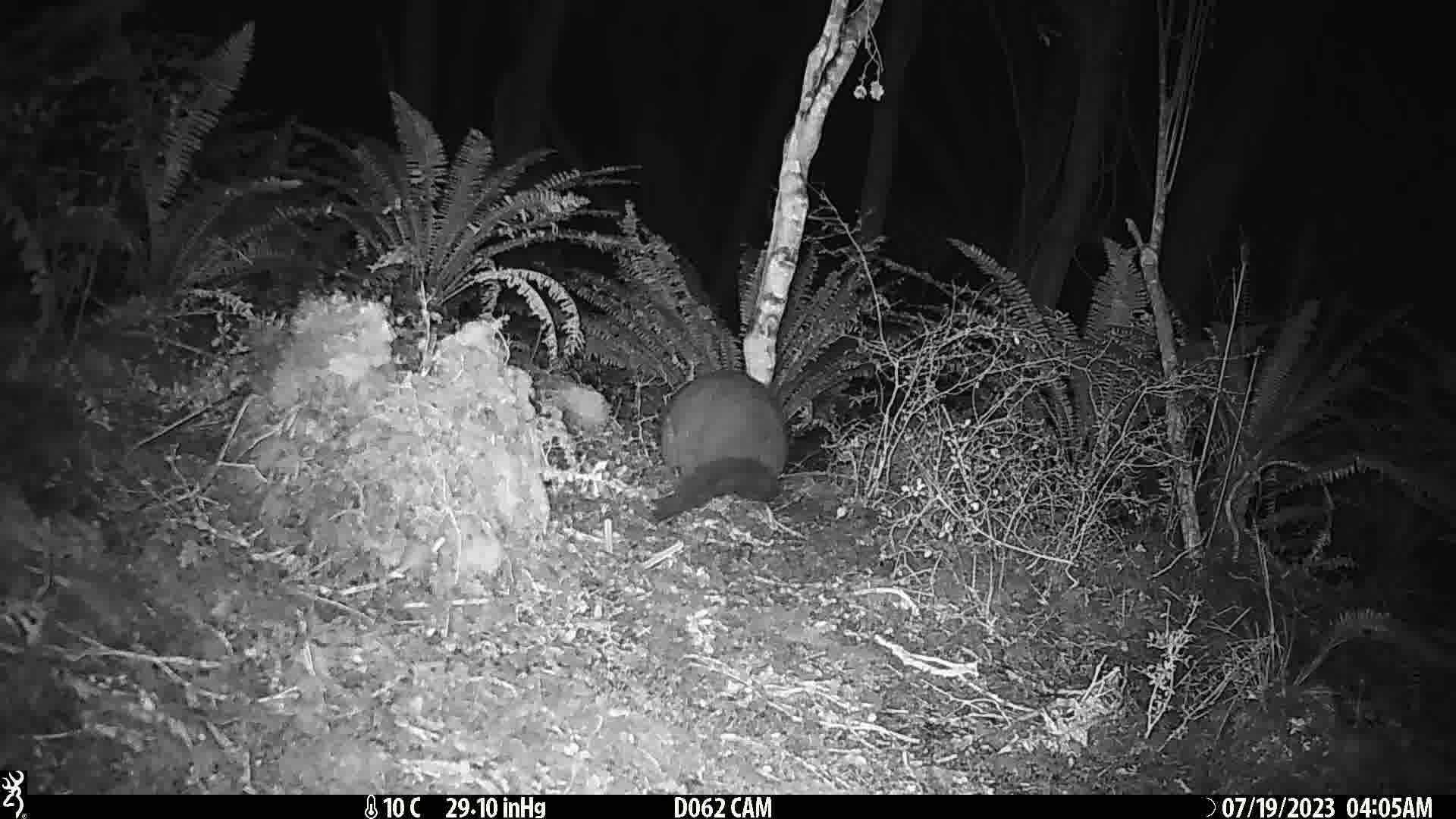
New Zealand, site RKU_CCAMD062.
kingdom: Animalia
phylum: Chordata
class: Mammalia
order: Diprotodontia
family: Phalangeridae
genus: Trichosurus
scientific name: Trichosurus vulpecula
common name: common brushtail possum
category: possum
Possum (common brushtail possum) (Trichosurus vulpecula).